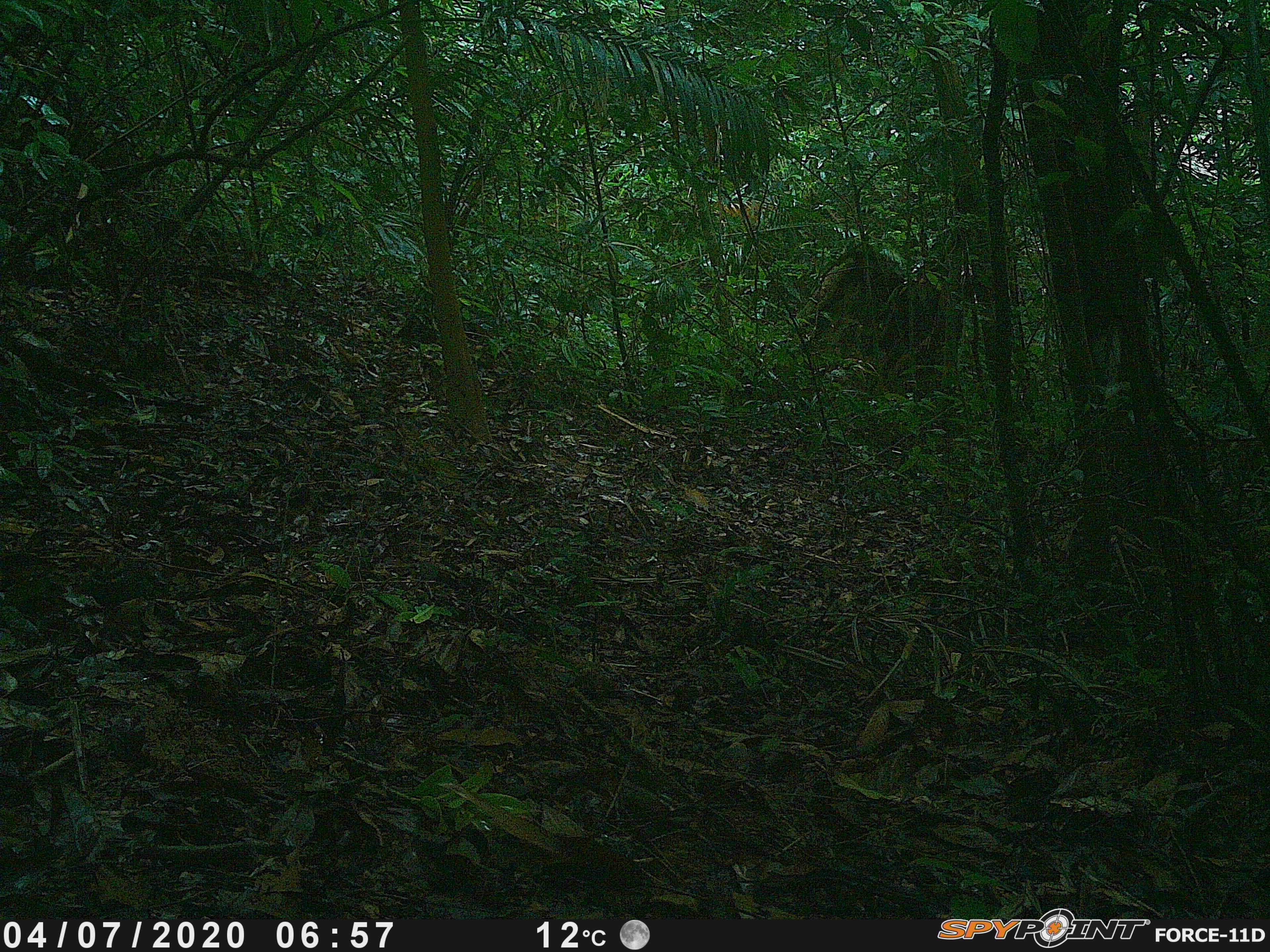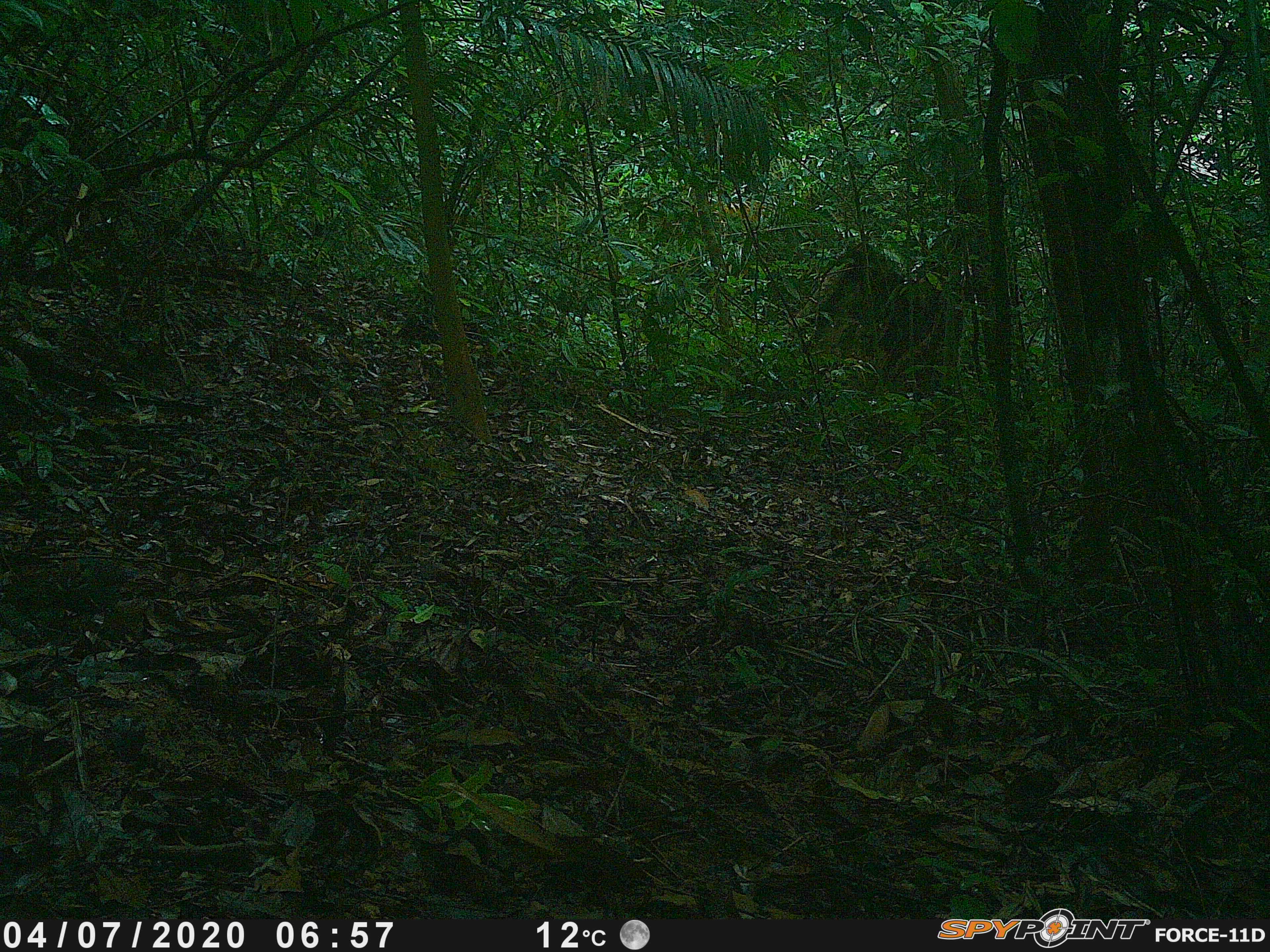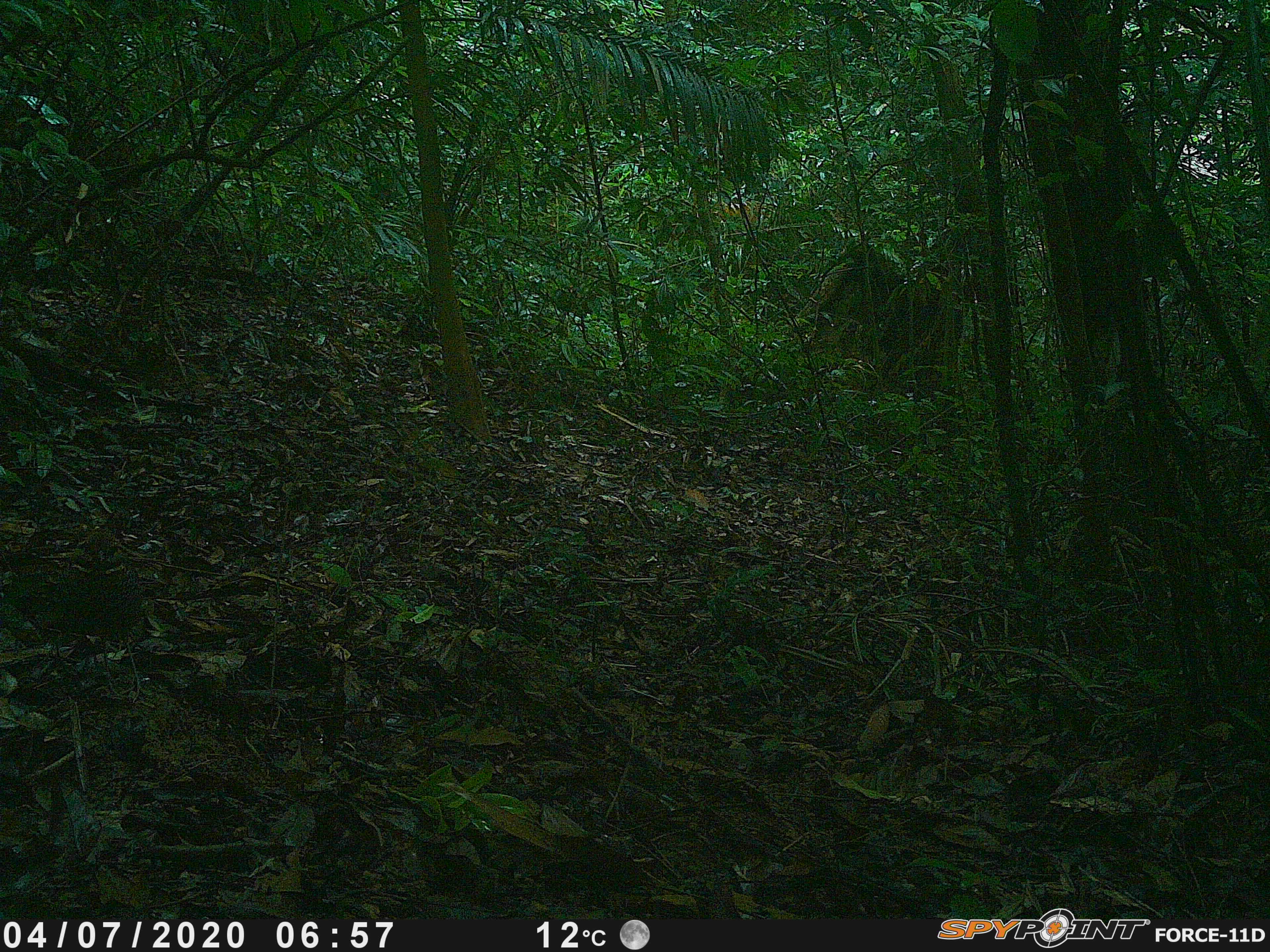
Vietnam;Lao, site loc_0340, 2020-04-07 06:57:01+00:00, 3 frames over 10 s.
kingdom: Animalia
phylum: Chordata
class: Aves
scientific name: Aves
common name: bird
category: unidentified bird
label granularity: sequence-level